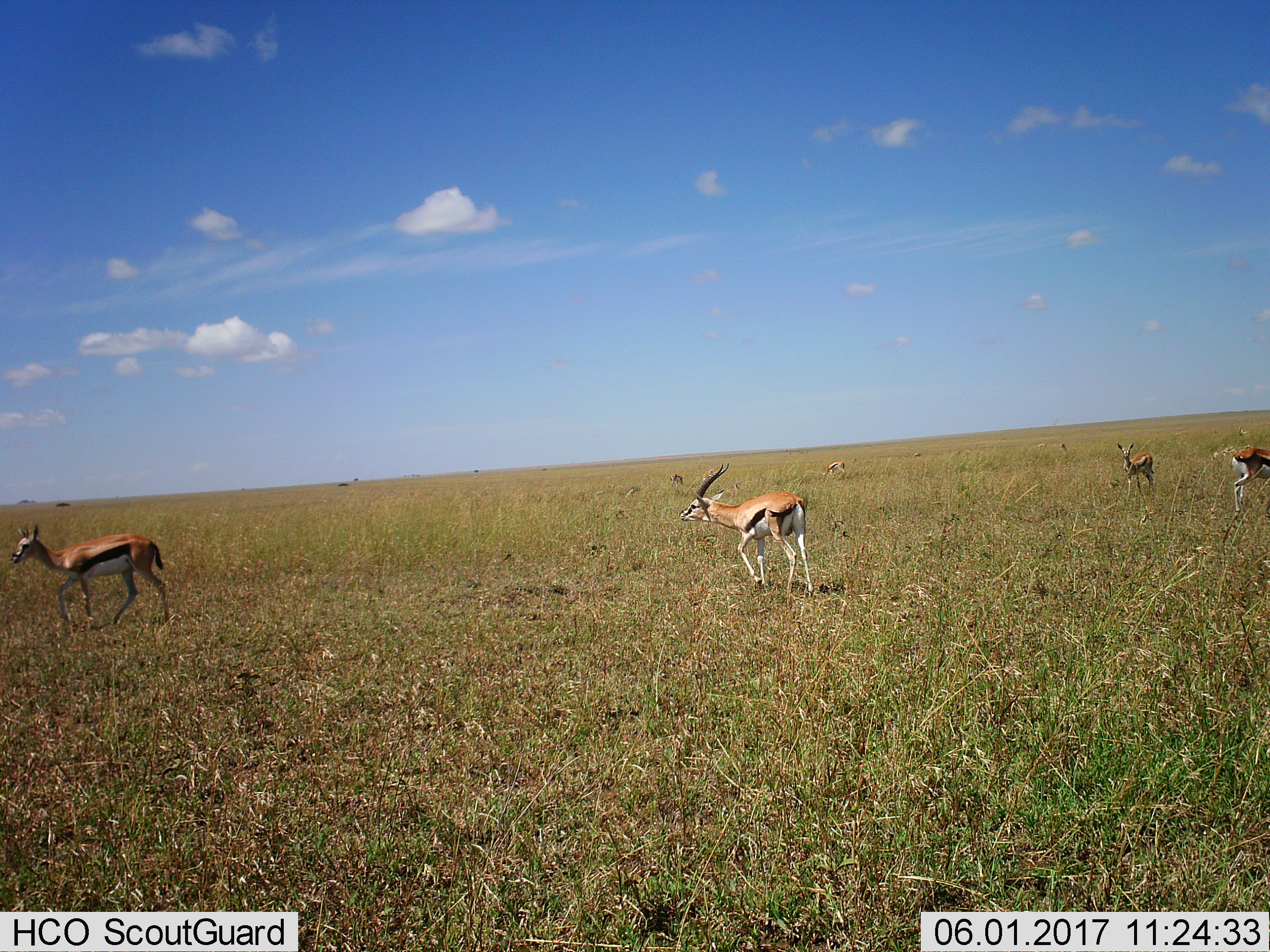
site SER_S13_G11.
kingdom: Animalia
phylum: Chordata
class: Mammalia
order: Artiodactyla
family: Bovidae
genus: Eudorcas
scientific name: Eudorcas thomsonii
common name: thomson's gazelle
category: gazellethomsons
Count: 8.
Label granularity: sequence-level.